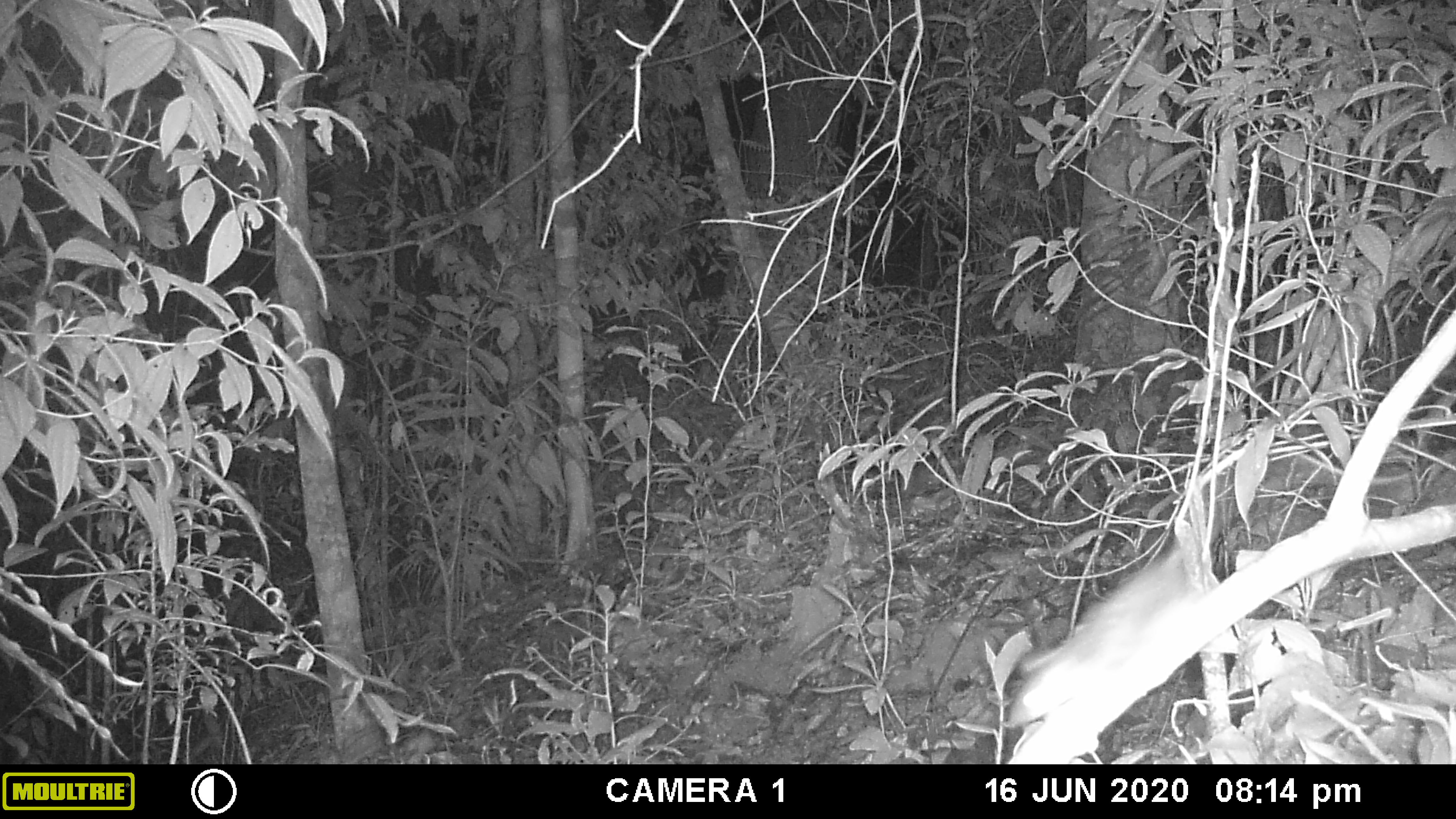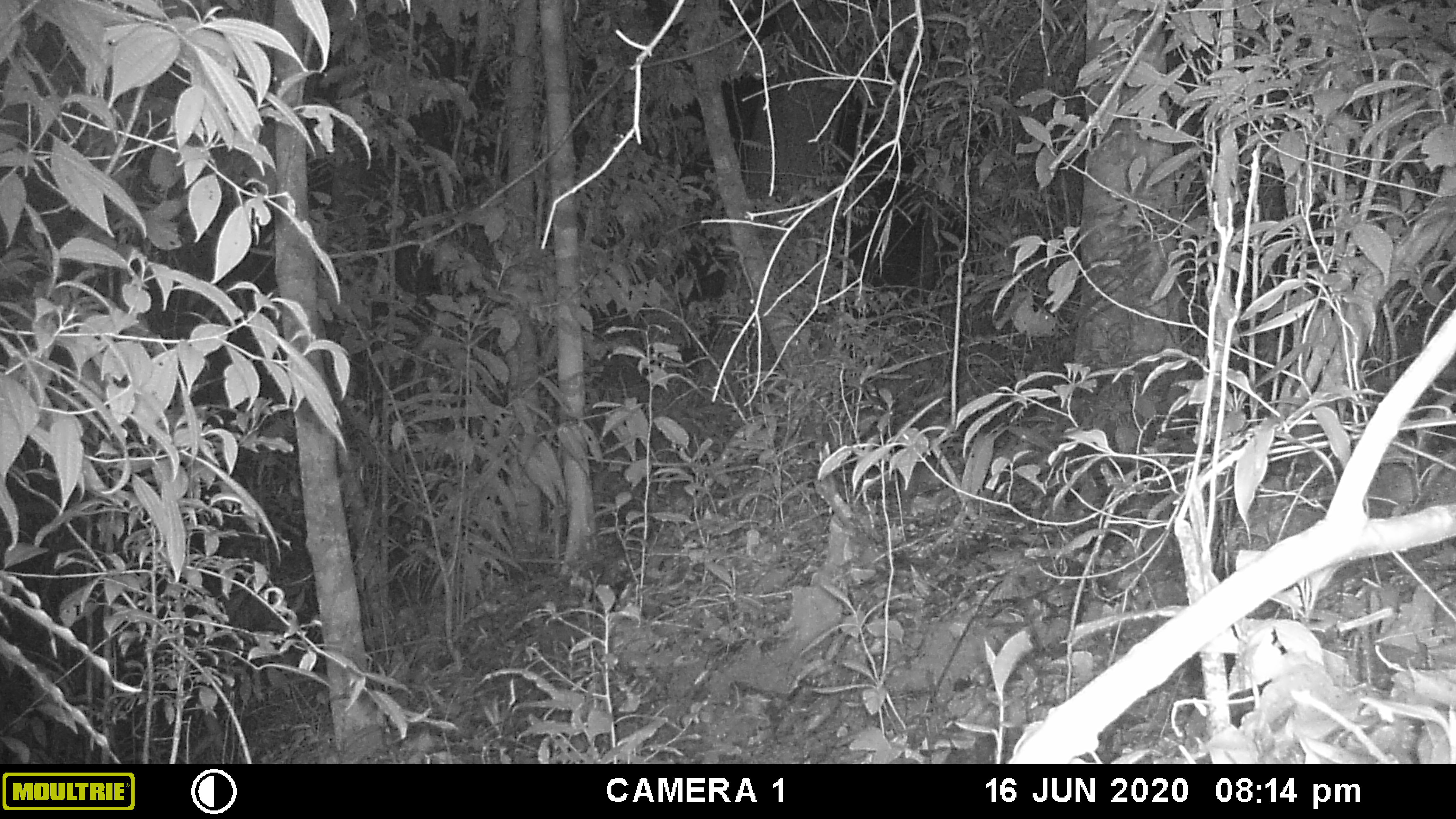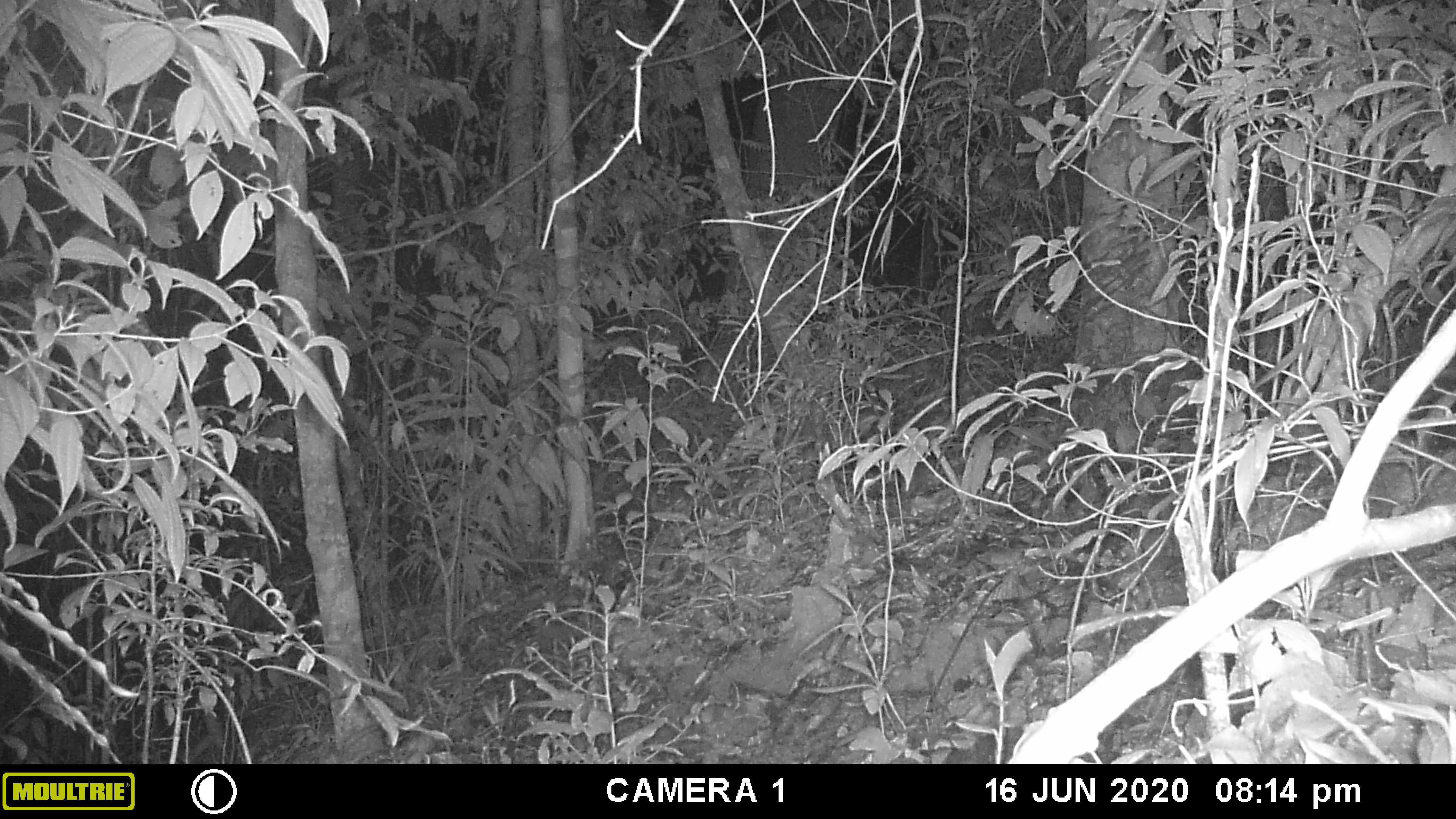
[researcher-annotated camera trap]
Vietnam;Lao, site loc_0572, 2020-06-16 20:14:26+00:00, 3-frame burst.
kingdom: Animalia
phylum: Chordata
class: Mammalia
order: Rodentia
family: Muridae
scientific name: Muridae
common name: old-world mice and rats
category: unidentified murid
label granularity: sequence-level